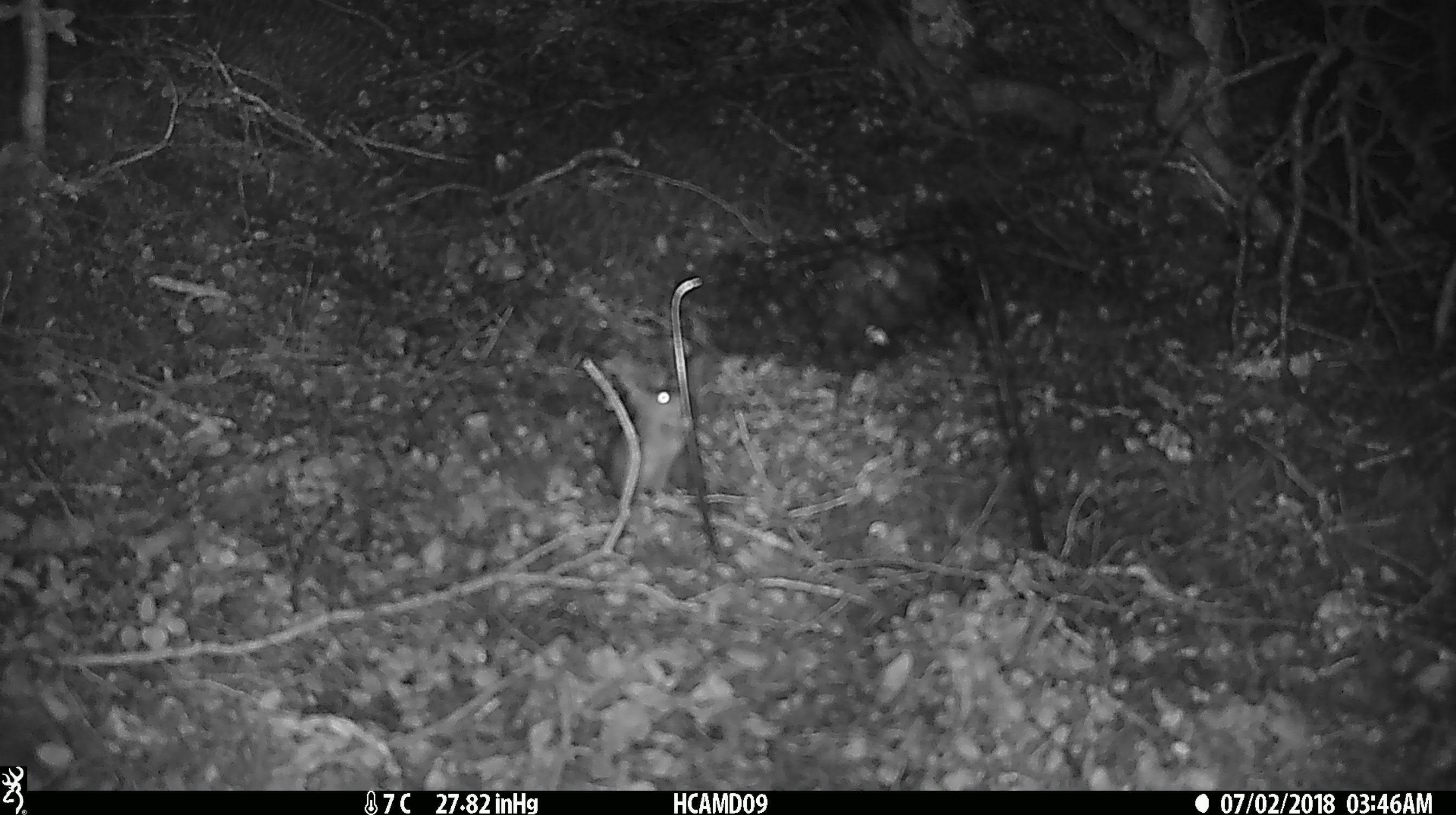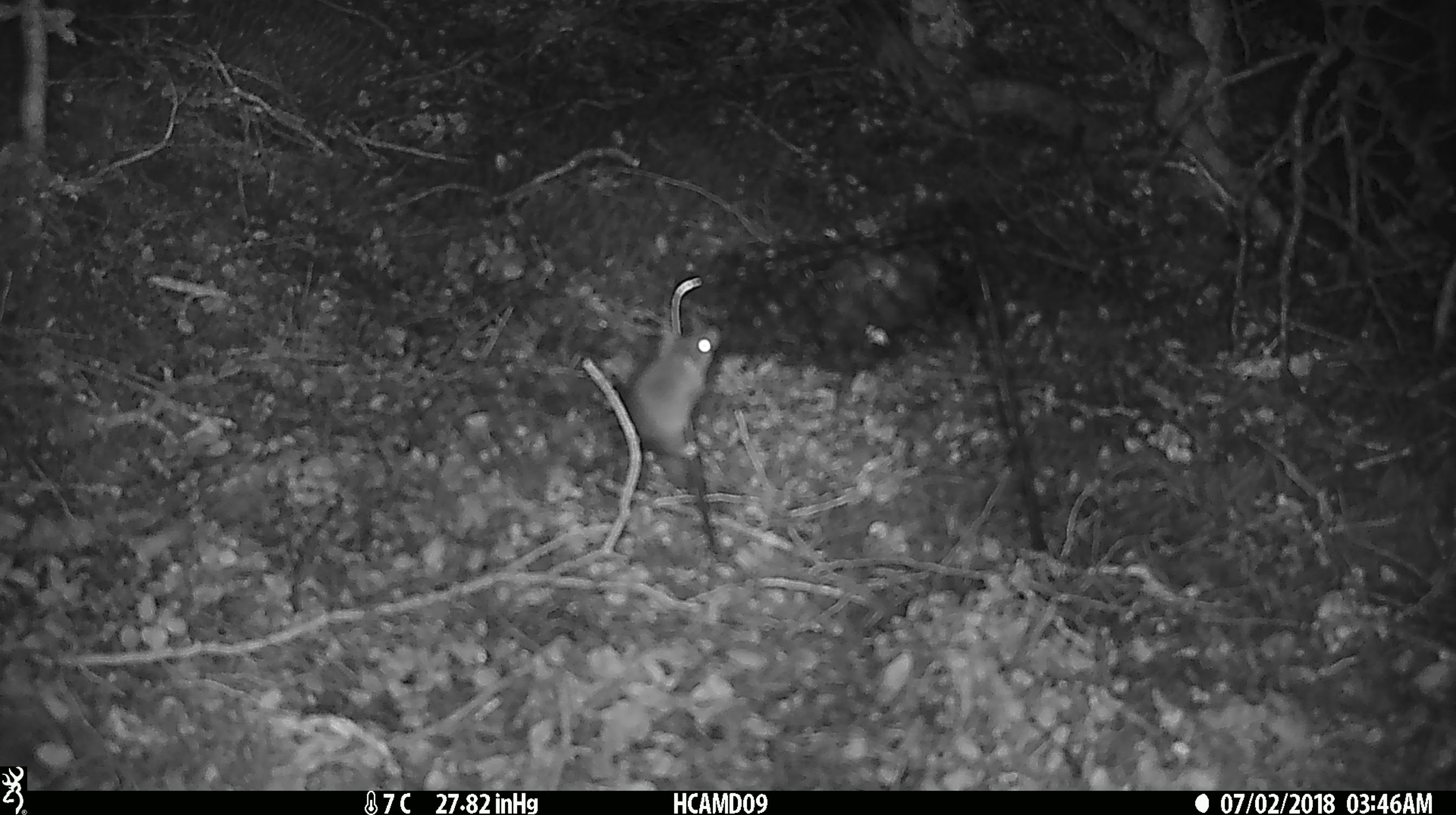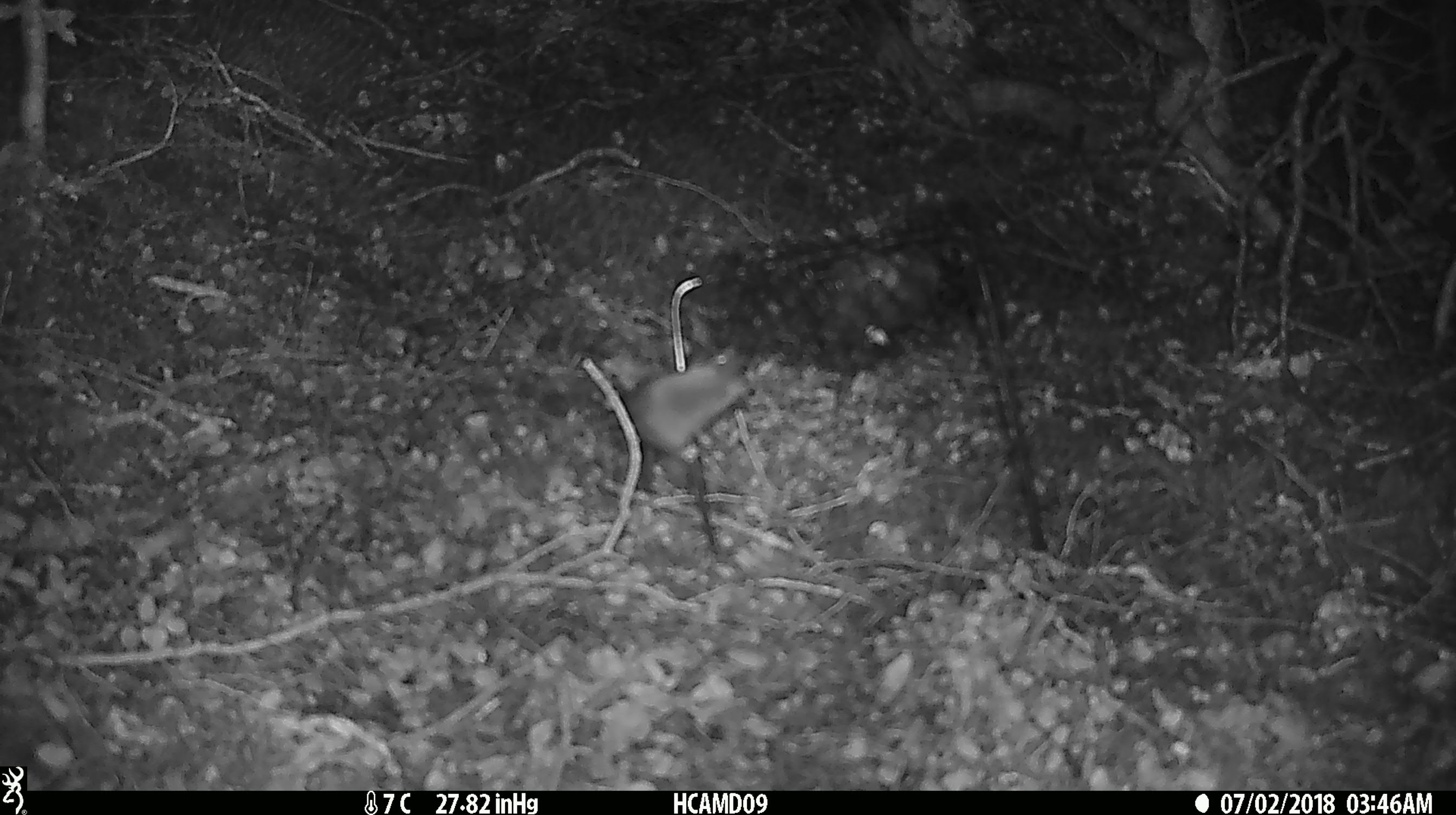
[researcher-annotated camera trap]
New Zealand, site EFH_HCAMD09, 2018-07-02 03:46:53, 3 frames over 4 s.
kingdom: Animalia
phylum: Chordata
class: Mammalia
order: Rodentia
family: Muridae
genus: Mus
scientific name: Mus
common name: mouse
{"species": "mouse (Mus)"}